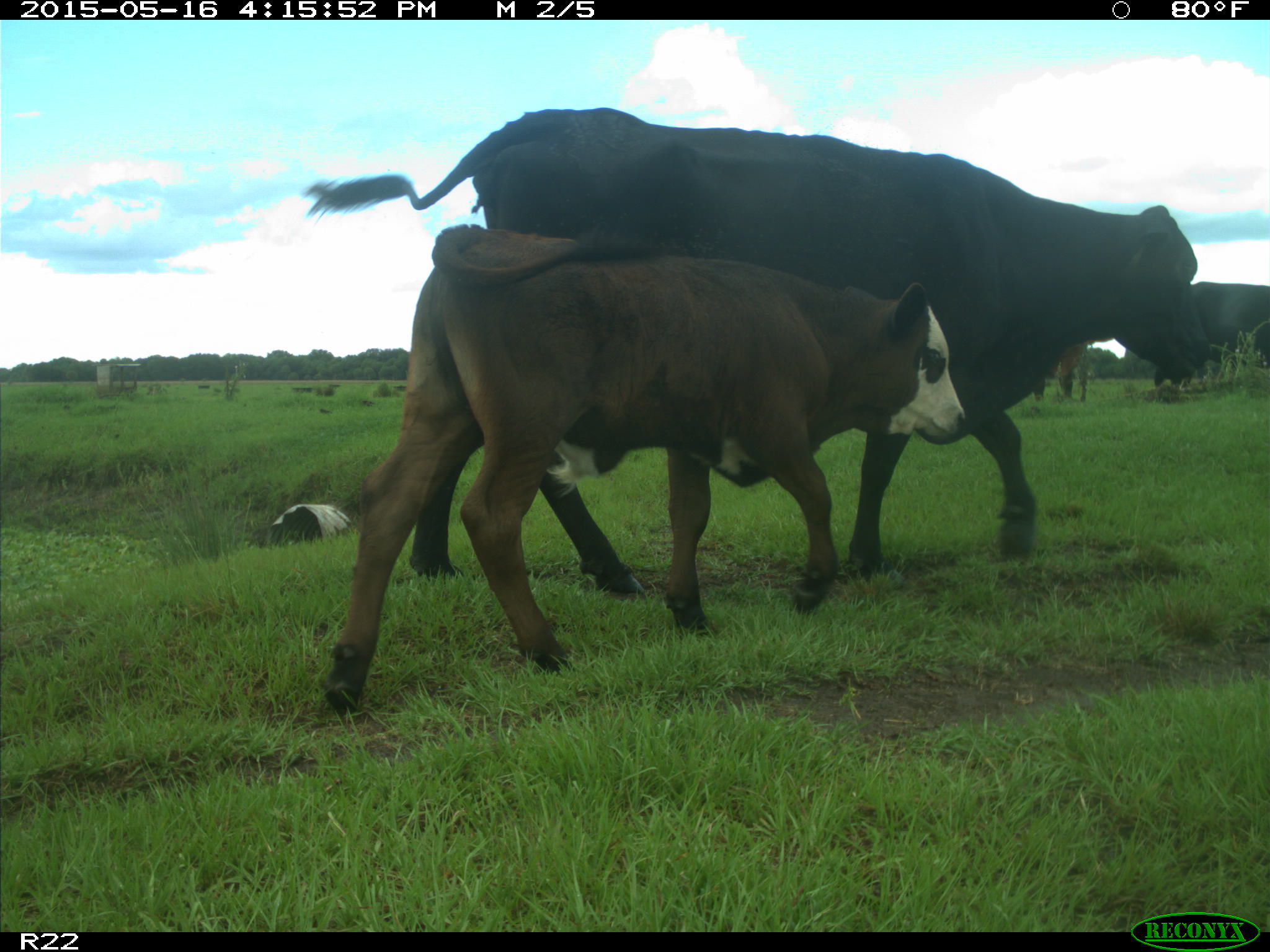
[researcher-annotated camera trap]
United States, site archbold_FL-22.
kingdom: Animalia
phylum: Chordata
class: Mammalia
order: Artiodactyla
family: Bovidae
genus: Bos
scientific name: Bos taurus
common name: domestic cow